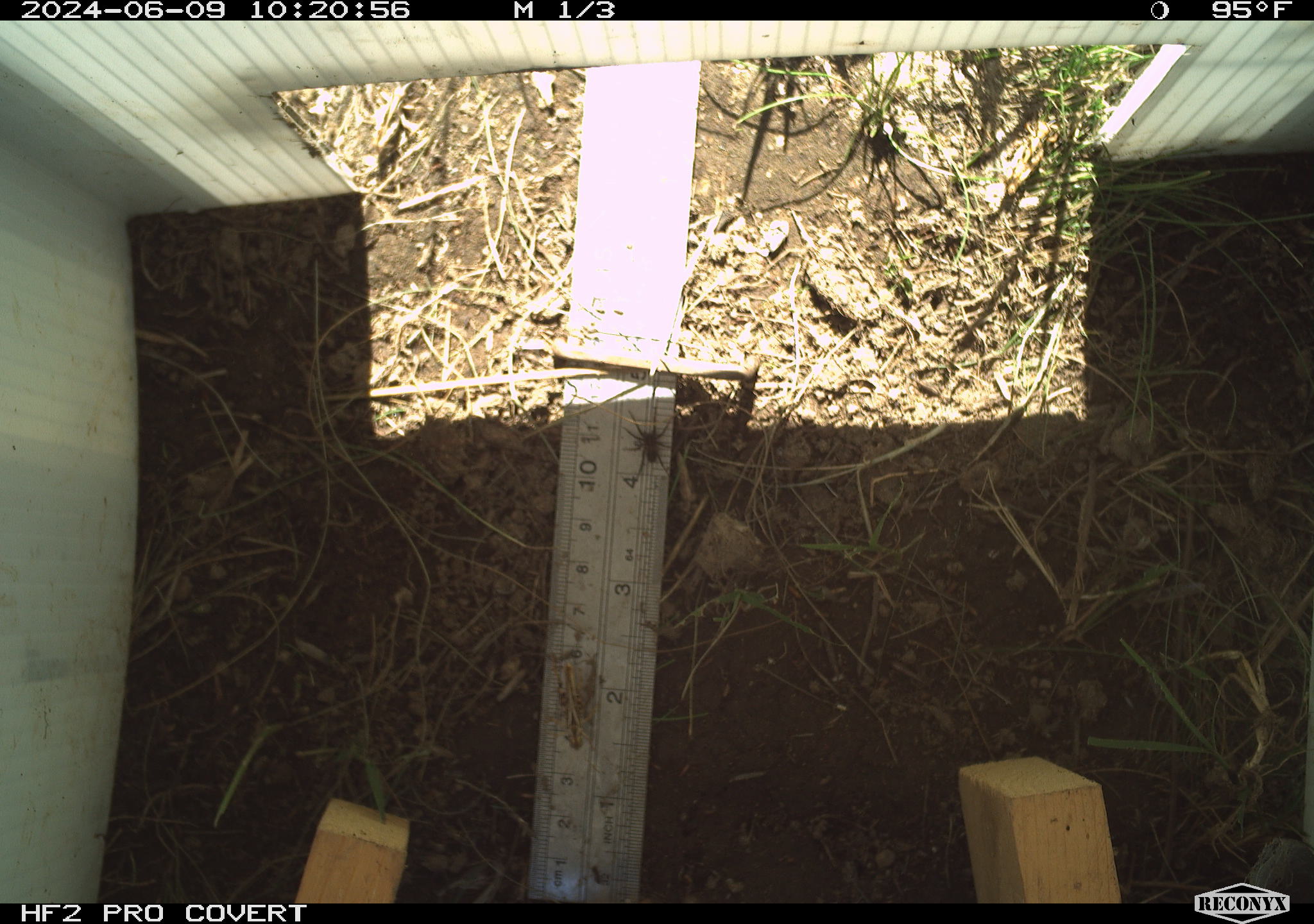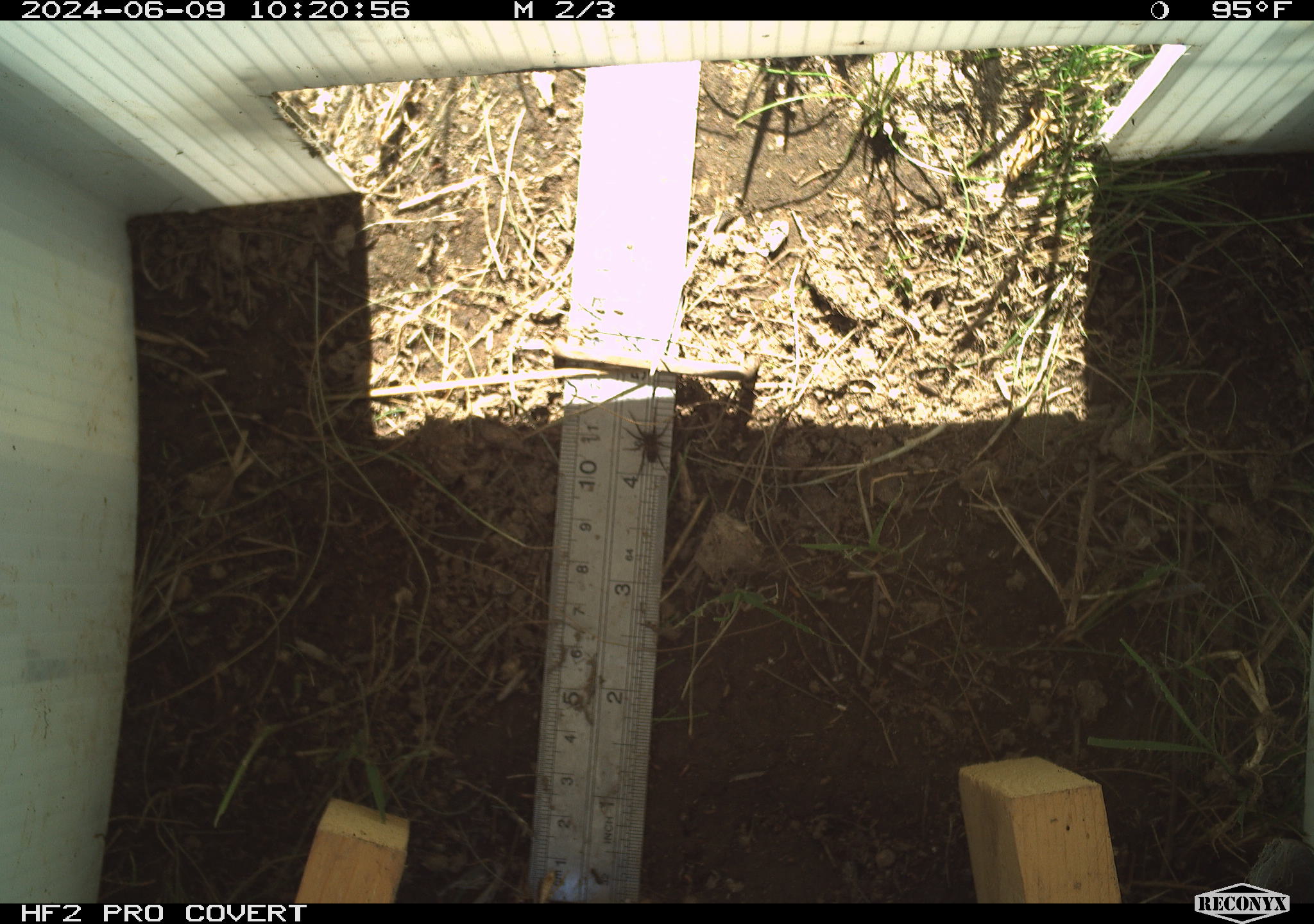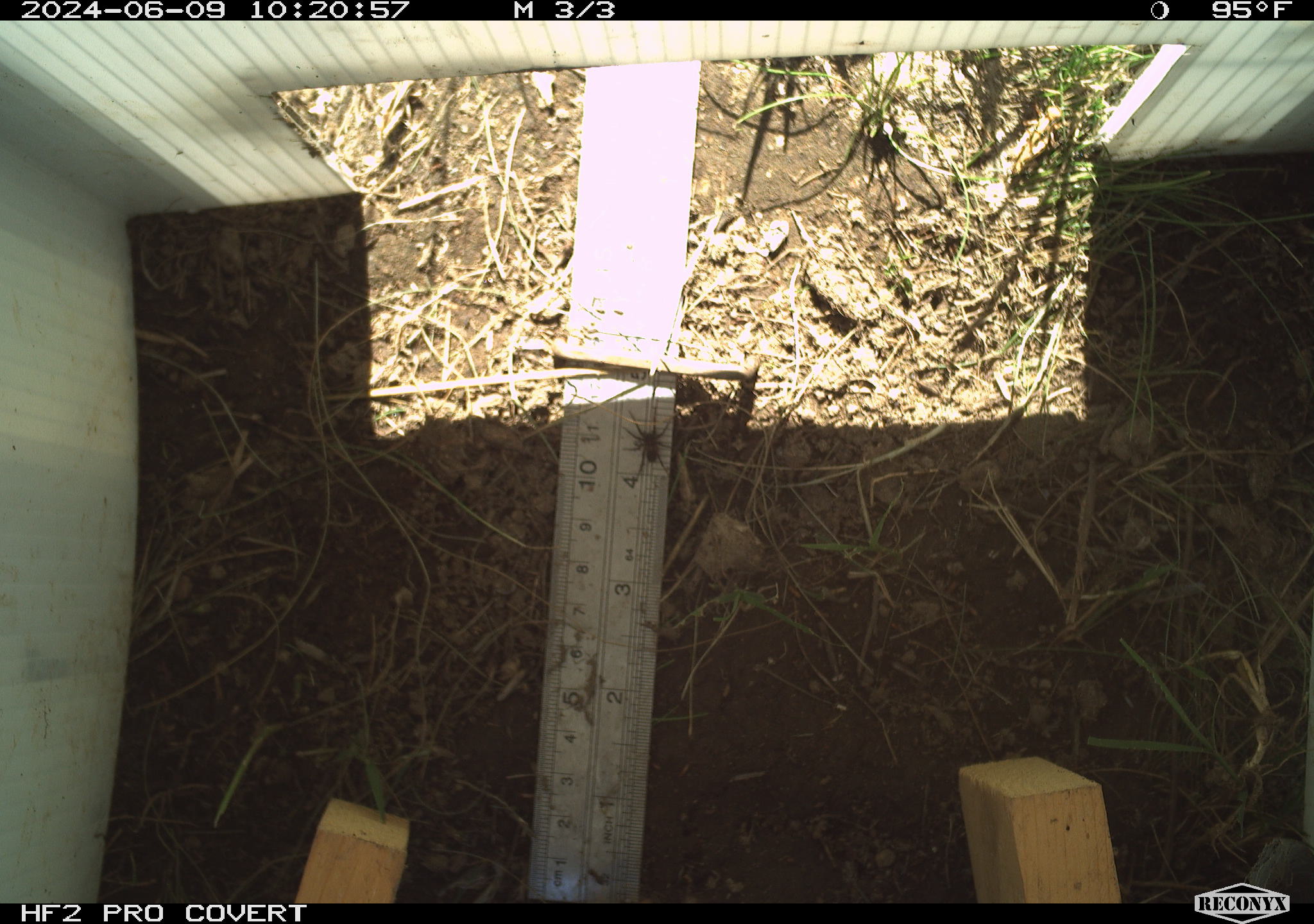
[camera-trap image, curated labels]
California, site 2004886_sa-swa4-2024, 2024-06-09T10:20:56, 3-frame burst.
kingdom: Animalia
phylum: Arthropoda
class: Arachnida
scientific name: Arachnida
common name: arachnids